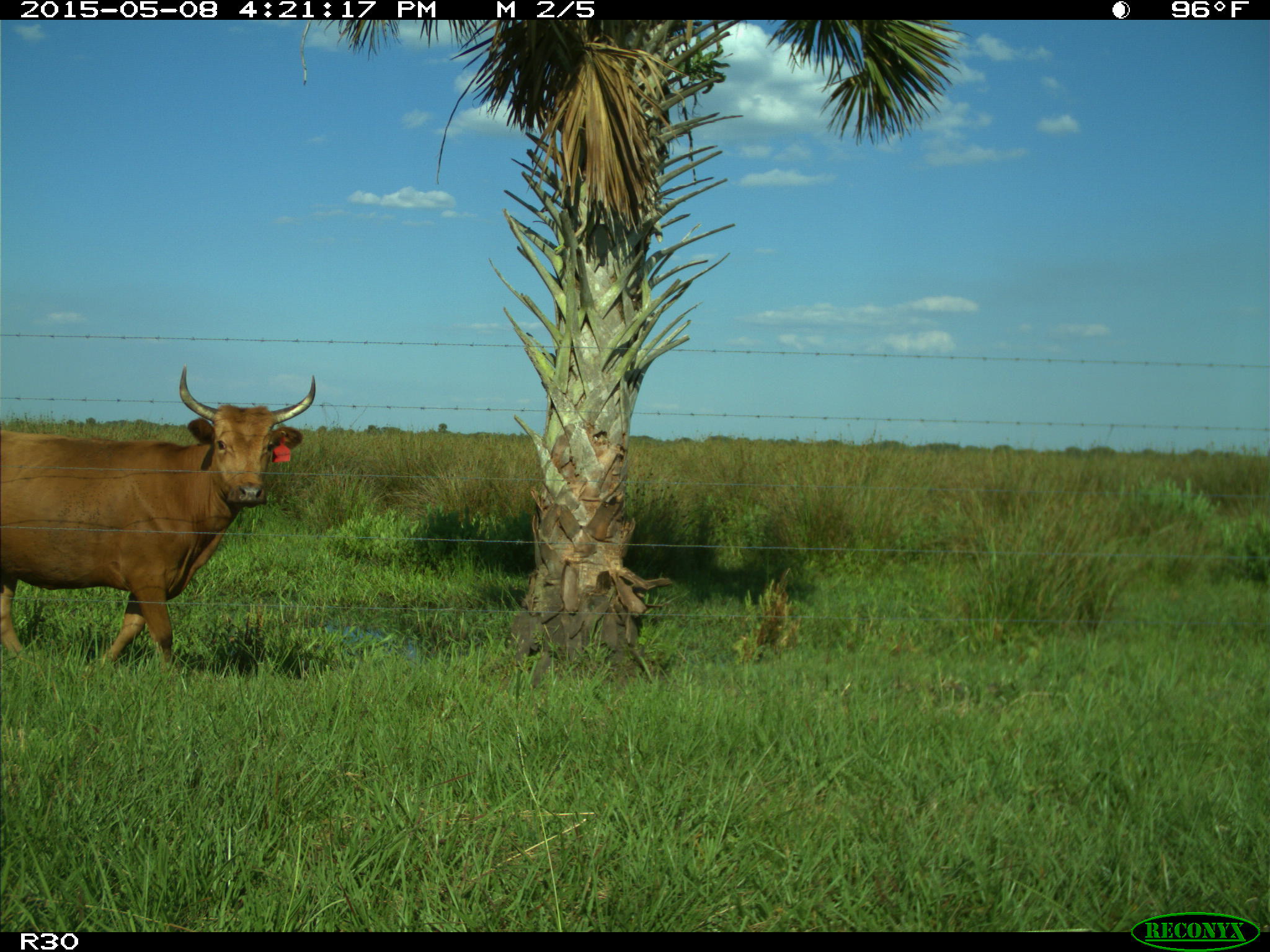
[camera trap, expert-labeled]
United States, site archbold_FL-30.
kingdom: Animalia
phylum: Chordata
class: Mammalia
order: Artiodactyla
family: Bovidae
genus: Bos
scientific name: Bos taurus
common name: domestic cow